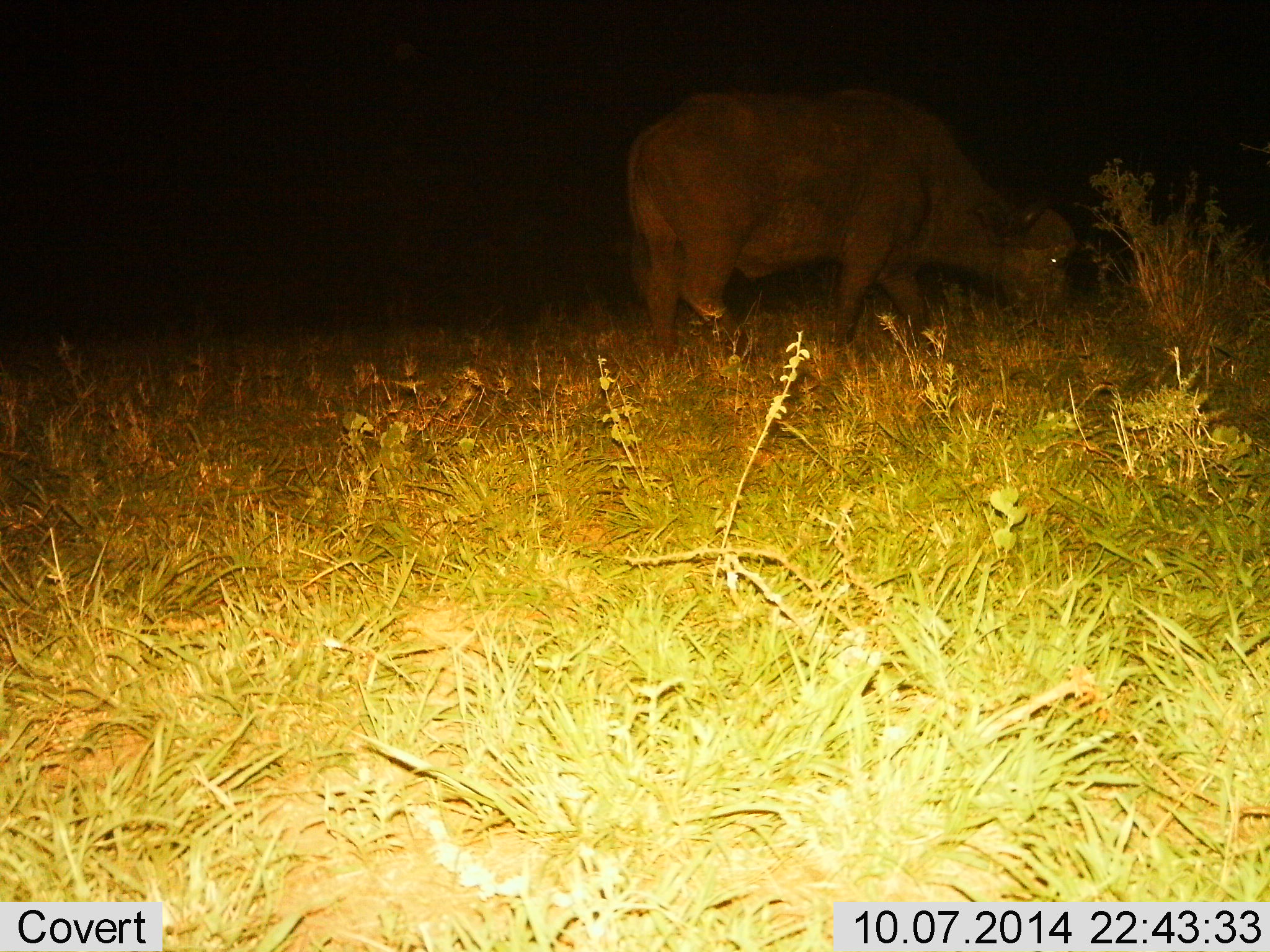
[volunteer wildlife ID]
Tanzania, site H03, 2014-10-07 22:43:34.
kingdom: Animalia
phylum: Chordata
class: Mammalia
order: Artiodactyla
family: Bovidae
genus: Syncerus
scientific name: Syncerus caffer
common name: cape buffalo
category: buffalo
Buffalo (cape buffalo) (Syncerus caffer), count 1. Behavior (volunteer vote fractions): standing 10%, resting 0%, moving 0%, interacting 0%. Young present (vote fraction): 0%. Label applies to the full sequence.